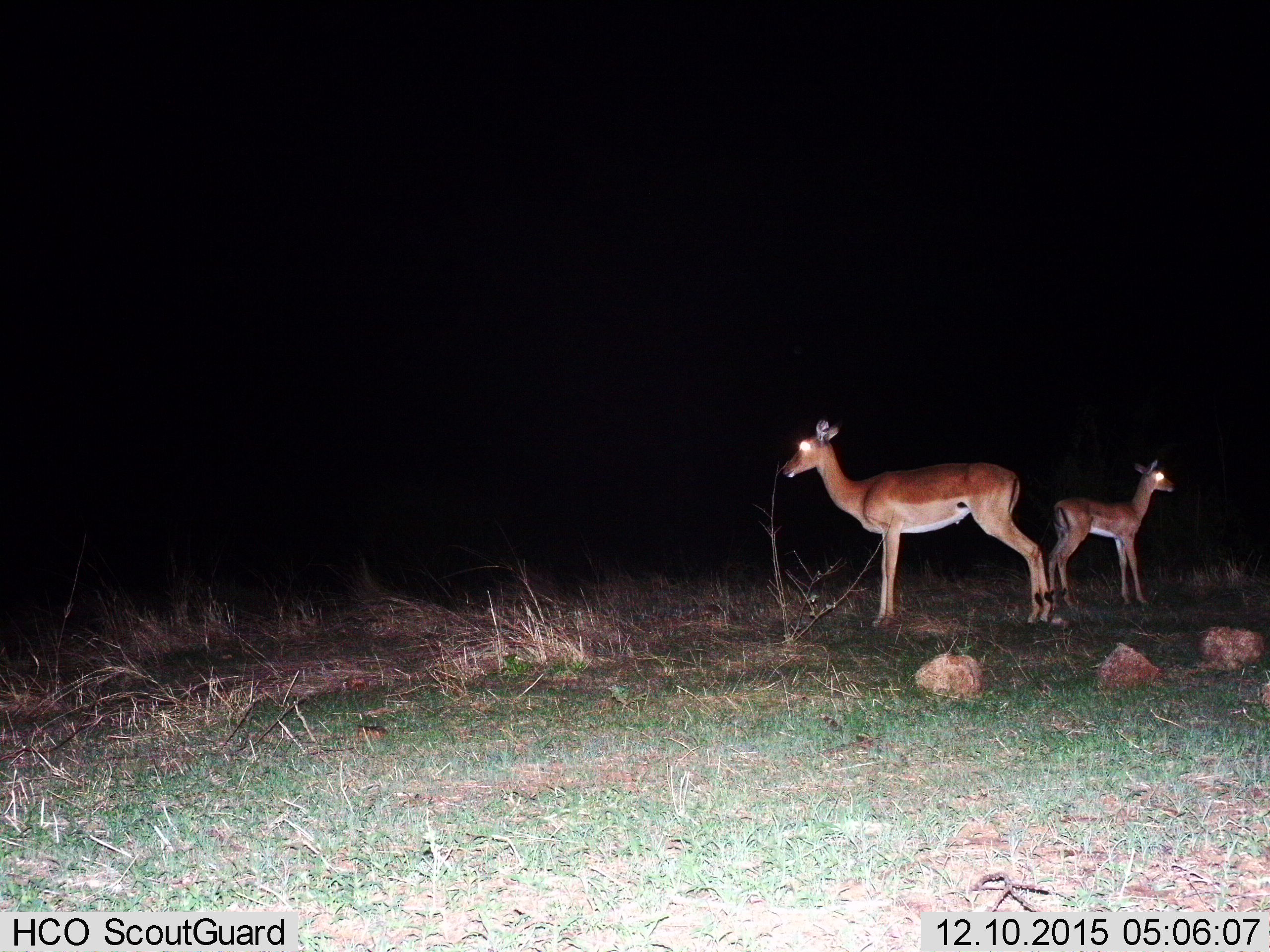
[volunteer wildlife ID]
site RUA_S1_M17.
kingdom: Animalia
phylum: Chordata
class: Mammalia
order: Artiodactyla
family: Bovidae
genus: Aepyceros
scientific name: Aepyceros melampus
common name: impala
Impala (Aepyceros melampus), count 2. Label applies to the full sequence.